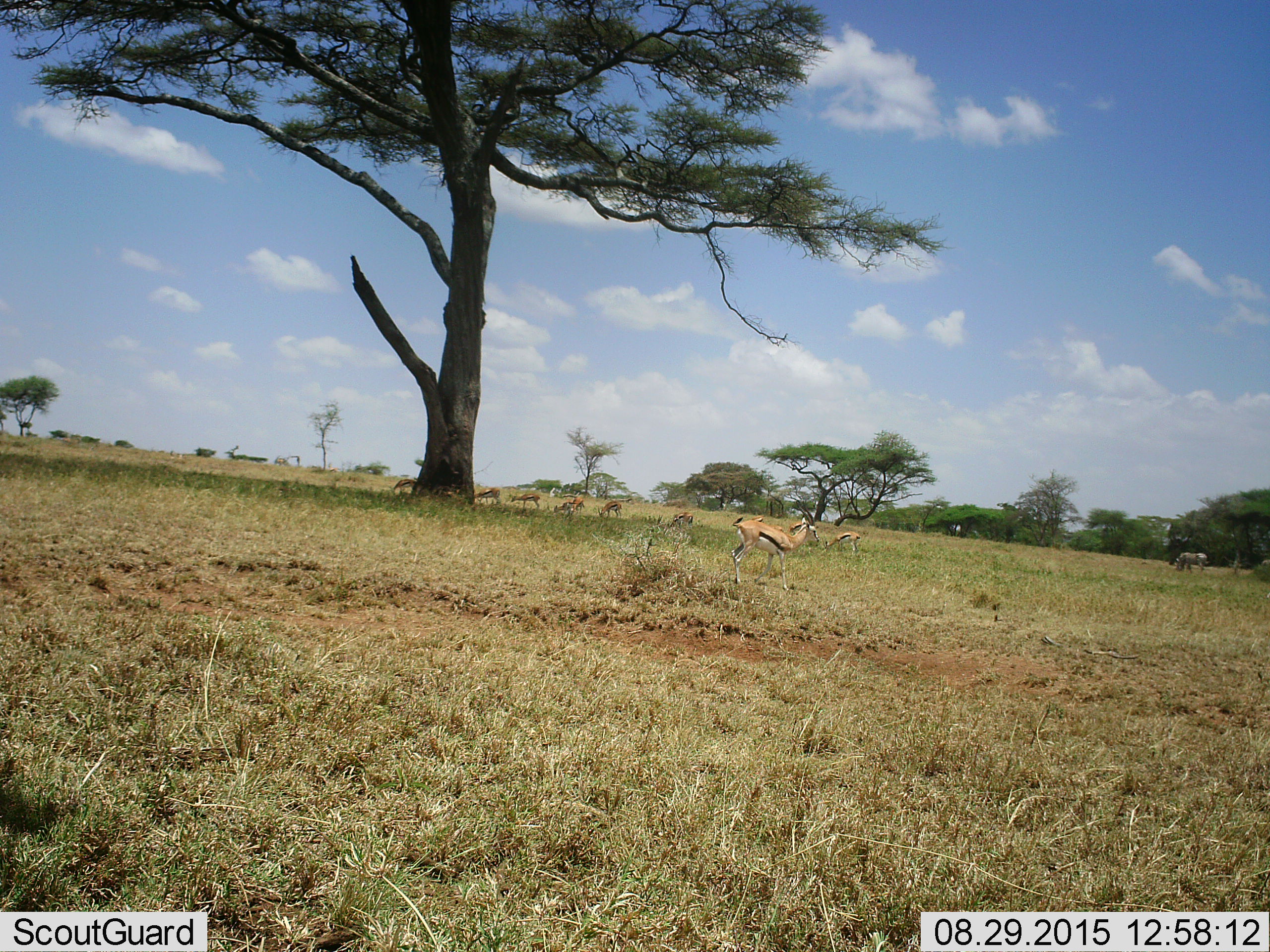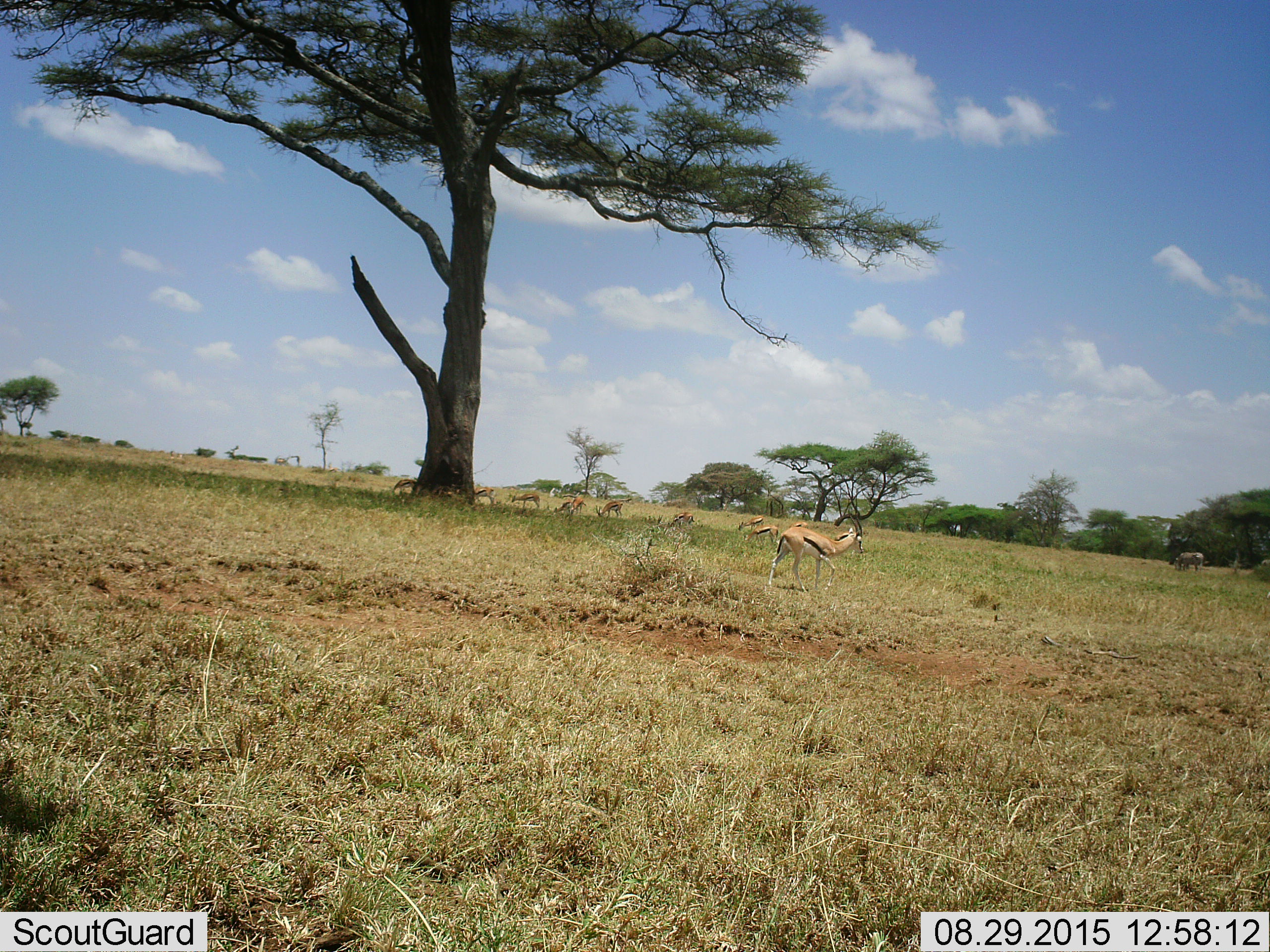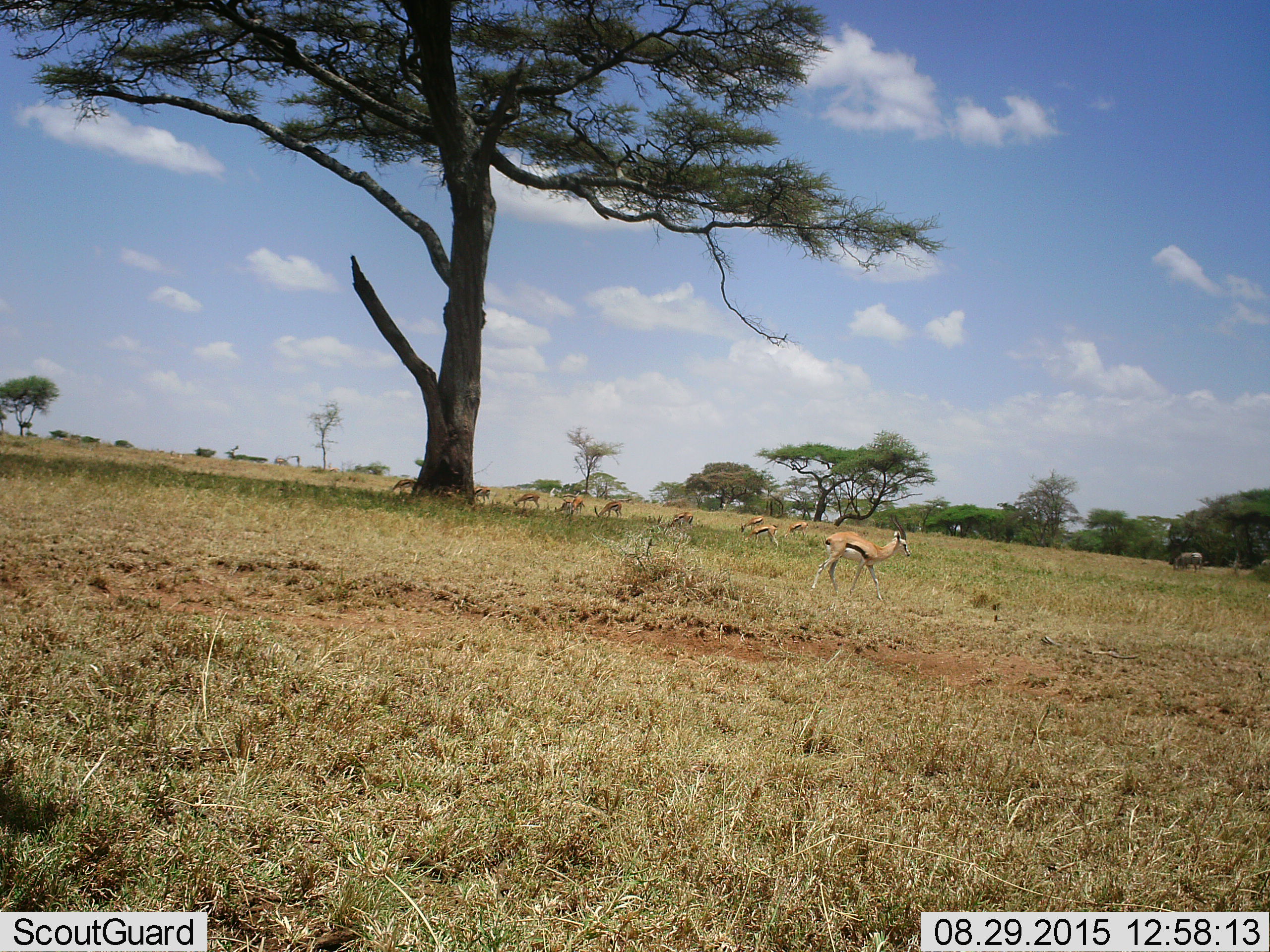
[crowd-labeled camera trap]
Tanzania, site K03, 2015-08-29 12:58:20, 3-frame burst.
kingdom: Animalia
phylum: Chordata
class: Mammalia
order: Artiodactyla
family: Bovidae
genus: Eudorcas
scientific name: Eudorcas thomsonii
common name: thomson's gazelle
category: gazellethomsons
Gazellethomsons (thomson's gazelle) (Eudorcas thomsonii), count 11-50. Behavior (volunteer vote fractions): standing 78%, resting 0%, moving 67%, interacting 0%. Young present (vote fraction): 33%. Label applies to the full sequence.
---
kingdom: Animalia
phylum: Chordata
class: Mammalia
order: Perissodactyla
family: Equidae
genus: Equus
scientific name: Equus quagga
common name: plains zebra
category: zebra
Zebra (plains zebra) (Equus quagga), count 2. Behavior (volunteer vote fractions): standing 40%, resting 0%, moving 20%, interacting 0%. Young present (vote fraction): 0%. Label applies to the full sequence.